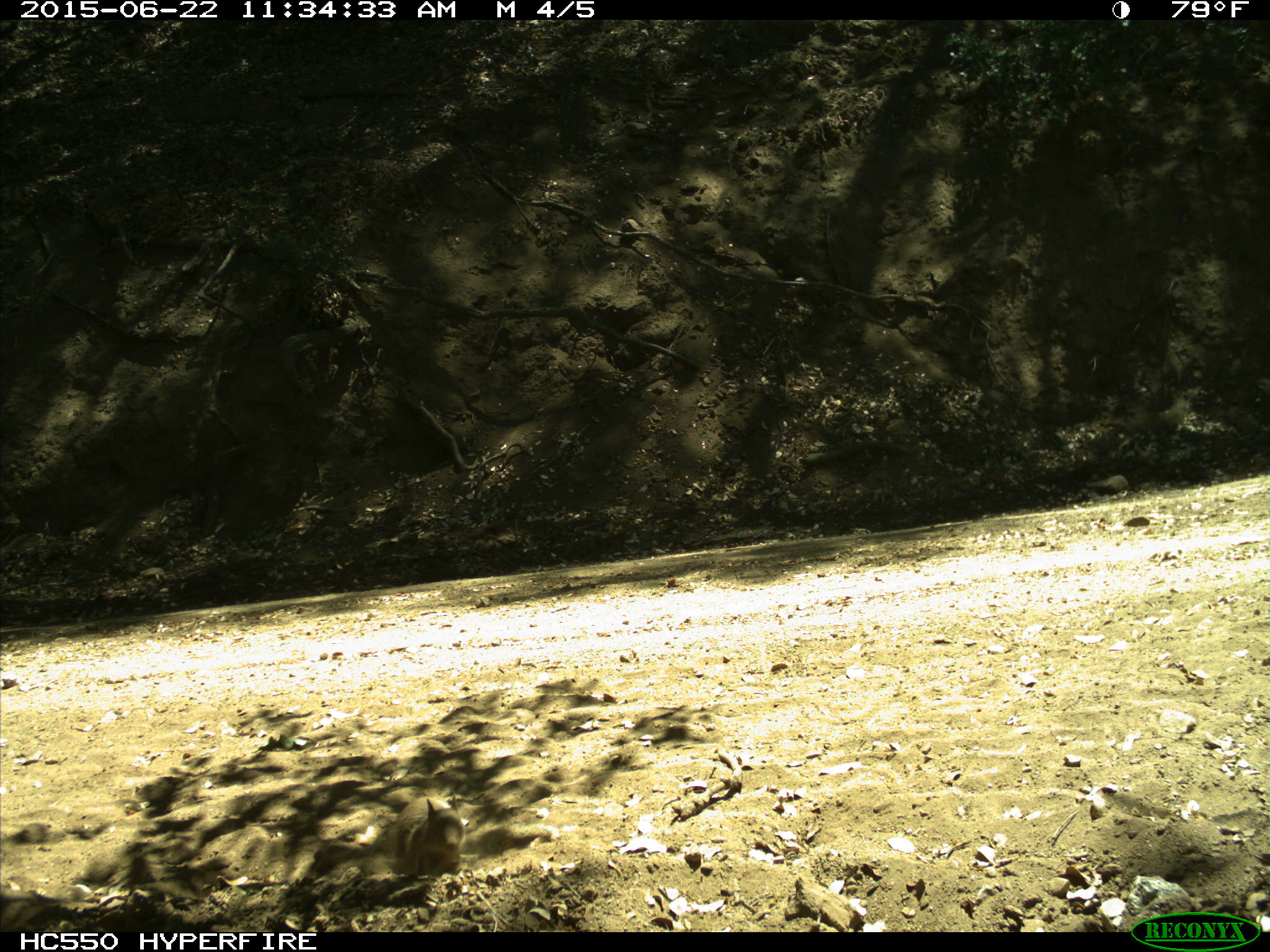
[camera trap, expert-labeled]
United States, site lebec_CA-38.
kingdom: Animalia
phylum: Chordata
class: Mammalia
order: Rodentia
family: Sciuridae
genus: Otospermophilus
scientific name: Otospermophilus beecheyi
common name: california ground squirrel